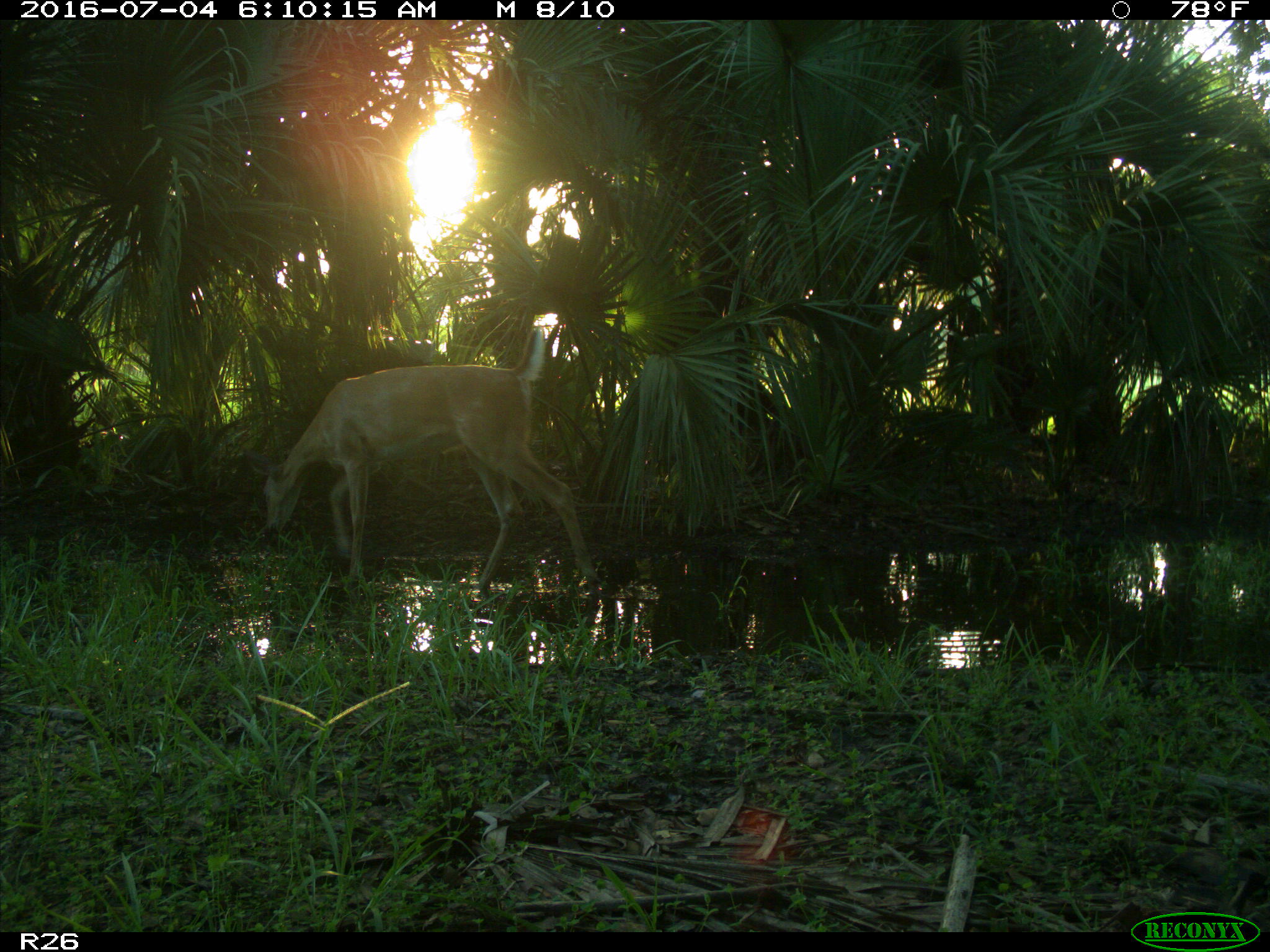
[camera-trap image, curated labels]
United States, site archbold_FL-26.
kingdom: Animalia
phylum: Chordata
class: Mammalia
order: Artiodactyla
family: Cervidae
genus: Odocoileus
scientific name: Odocoileus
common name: deer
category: unidentified deer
Unidentified deer (deer) (Odocoileus).